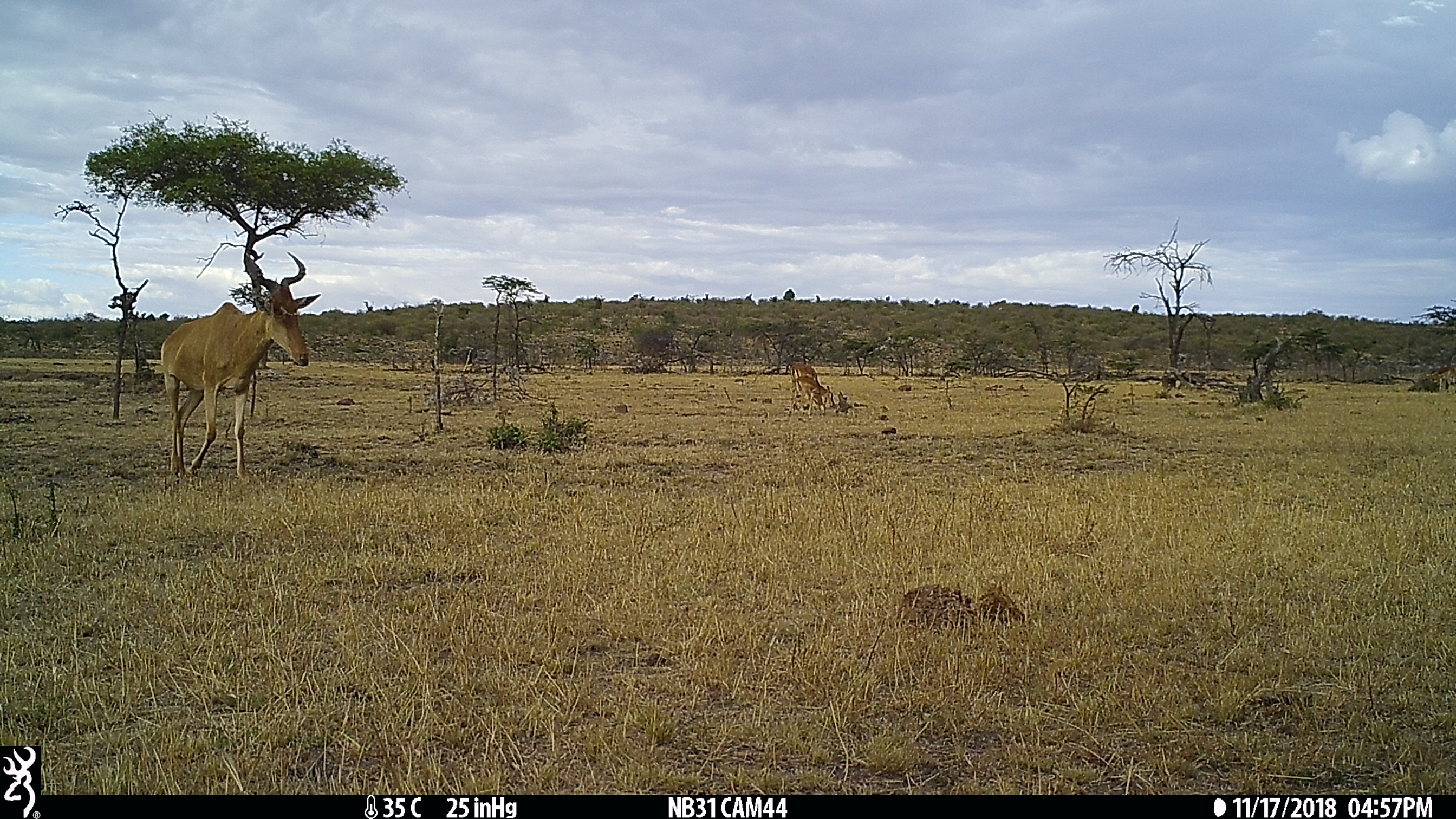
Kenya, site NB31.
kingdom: Animalia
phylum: Chordata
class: Mammalia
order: Artiodactyla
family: Bovidae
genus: Alcelaphus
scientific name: Alcelaphus buselaphus cokii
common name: coke's hartebeest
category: hartebeest cokes